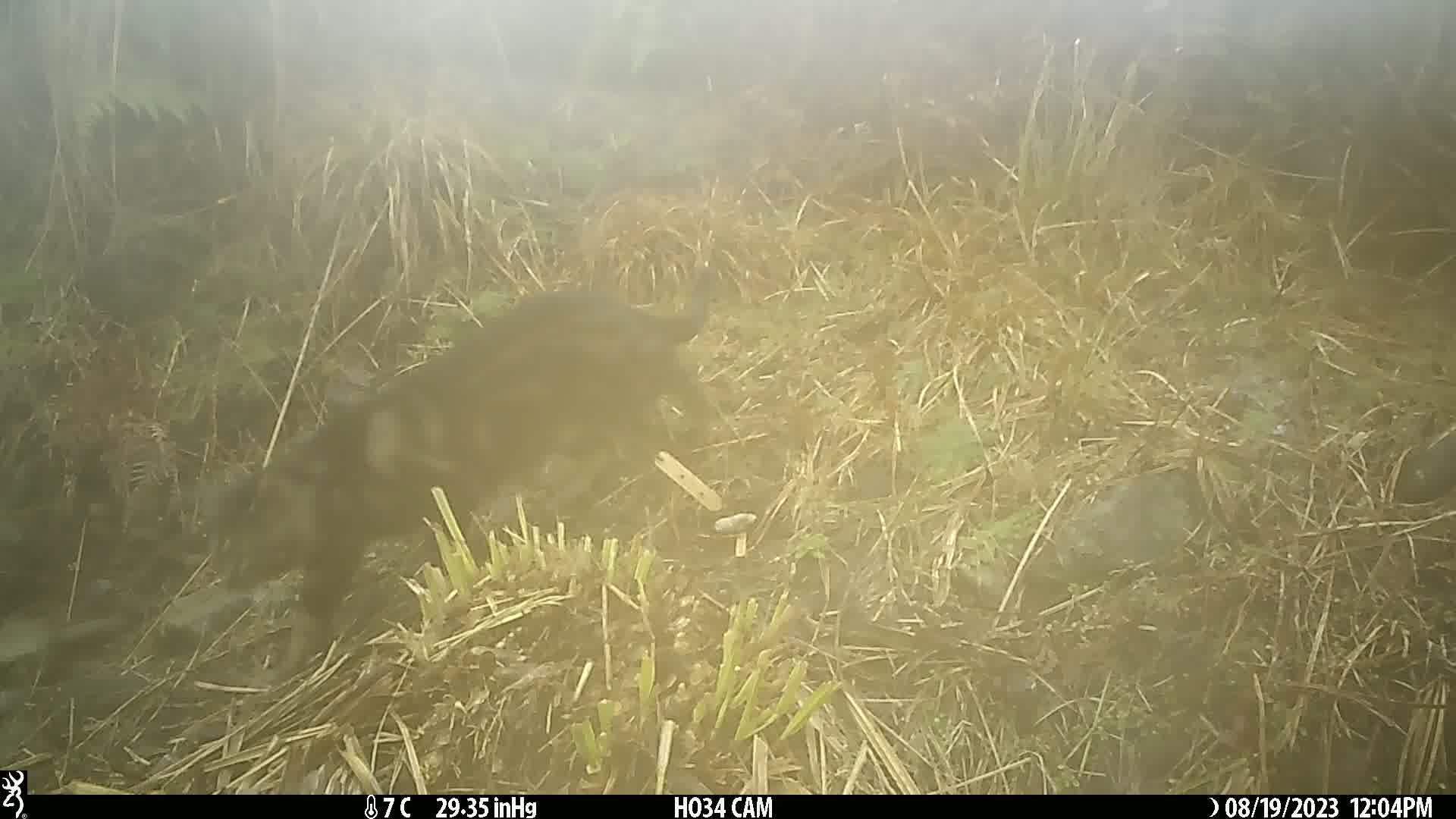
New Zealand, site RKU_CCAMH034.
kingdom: Animalia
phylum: Chordata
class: Mammalia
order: Carnivora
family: Felidae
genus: Felis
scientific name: Felis catus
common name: domestic cat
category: cat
Cat (domestic cat) (Felis catus).